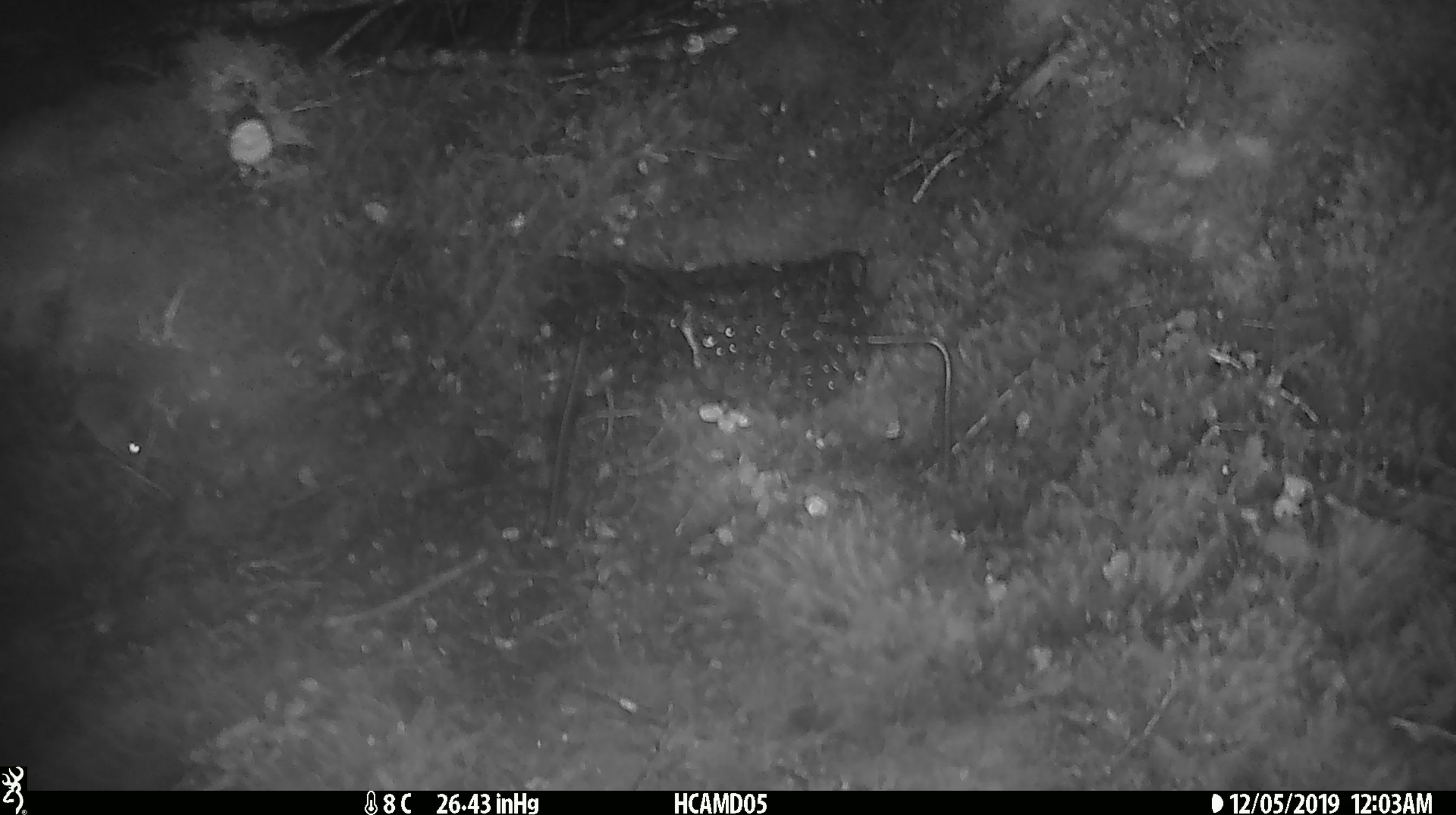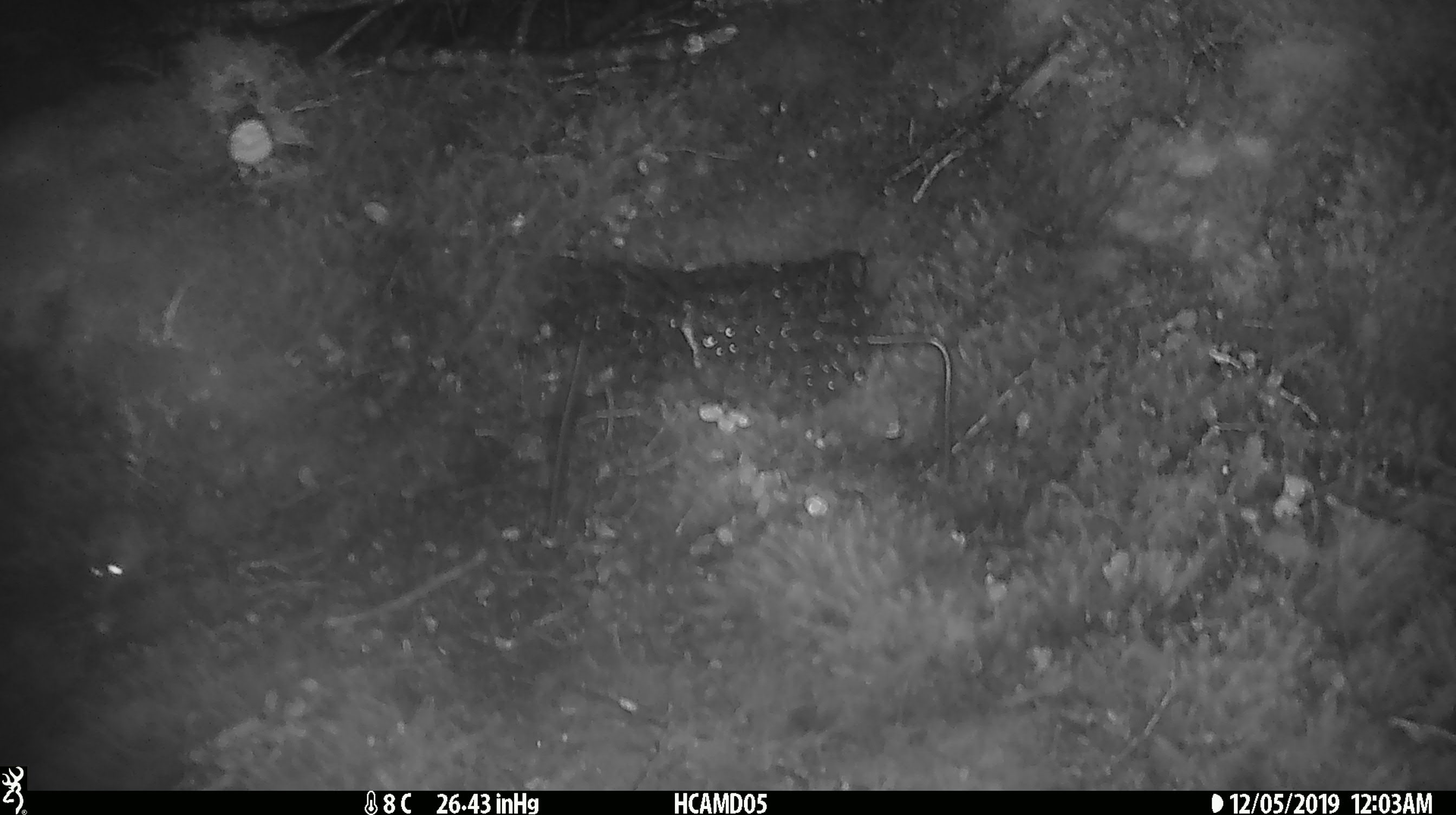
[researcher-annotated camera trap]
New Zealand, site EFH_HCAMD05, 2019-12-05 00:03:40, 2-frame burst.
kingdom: Animalia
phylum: Chordata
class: Mammalia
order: Rodentia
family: Muridae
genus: Mus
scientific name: Mus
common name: mouse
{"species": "mouse (Mus)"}